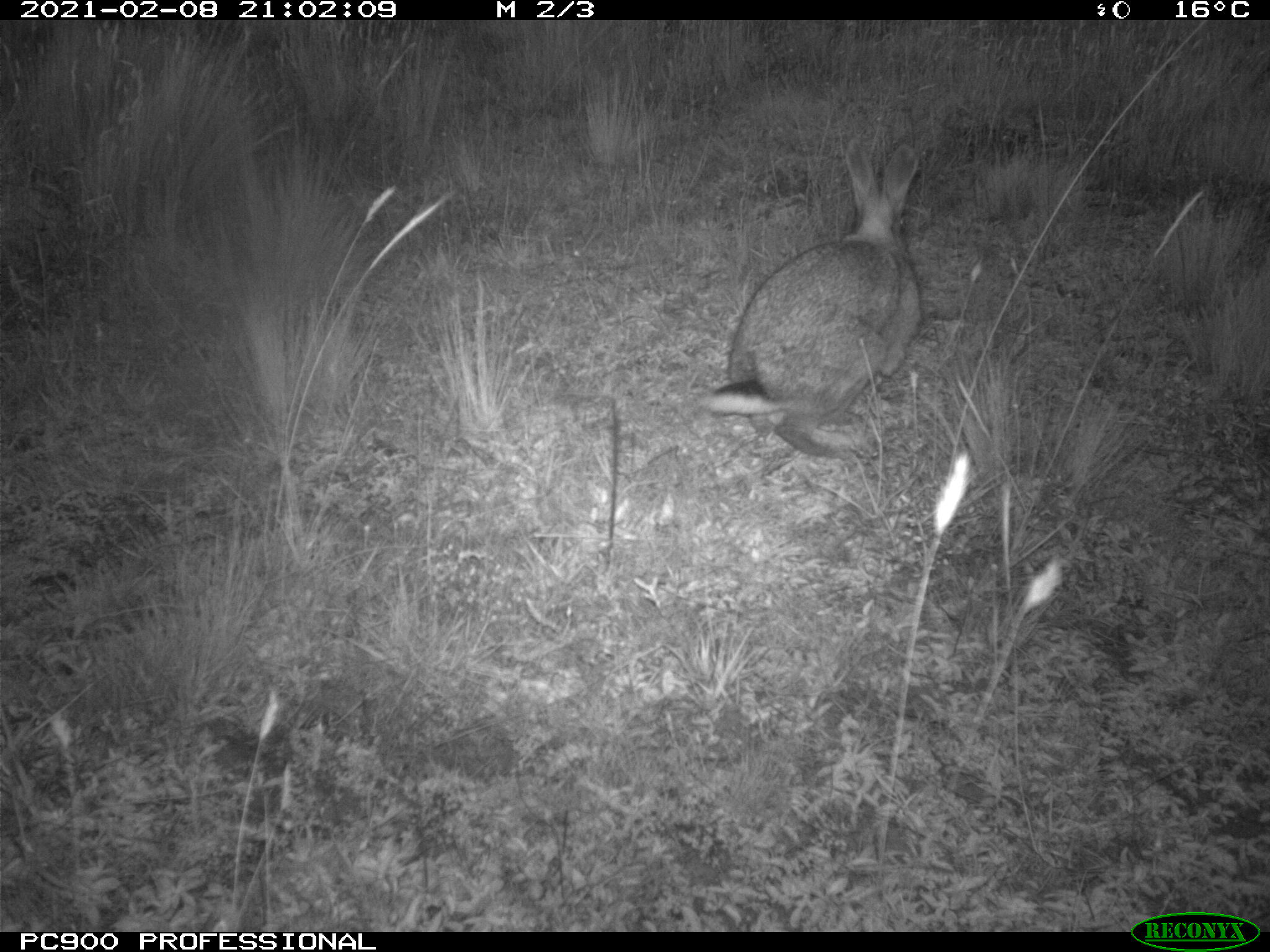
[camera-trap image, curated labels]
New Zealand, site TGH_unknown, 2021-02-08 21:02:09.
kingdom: Animalia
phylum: Chordata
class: Mammalia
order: Lagomorpha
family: Leporidae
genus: Oryctolagus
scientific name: Oryctolagus cuniculus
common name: european rabbit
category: rabbit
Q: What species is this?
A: Rabbit (european rabbit) (Oryctolagus cuniculus).